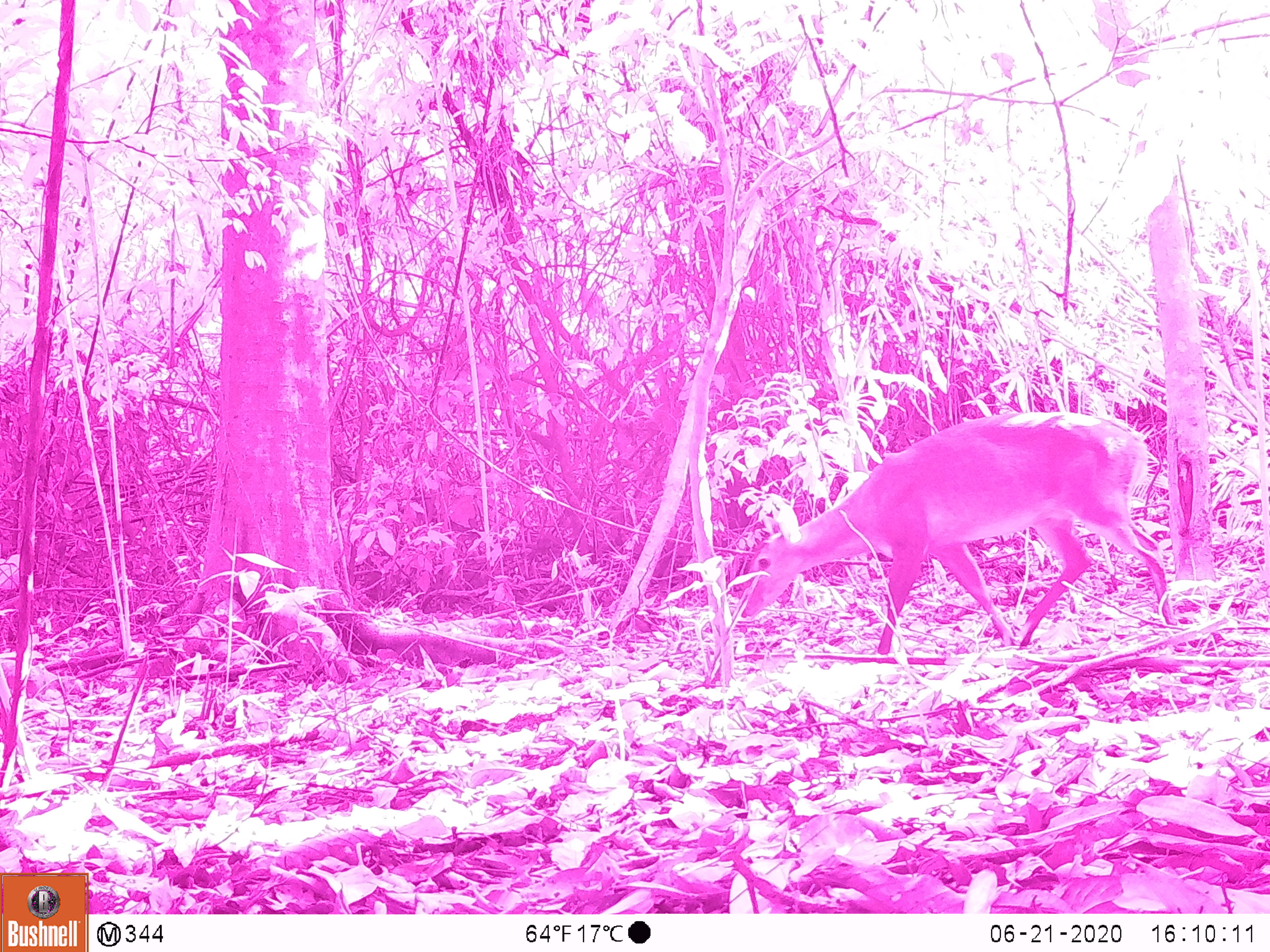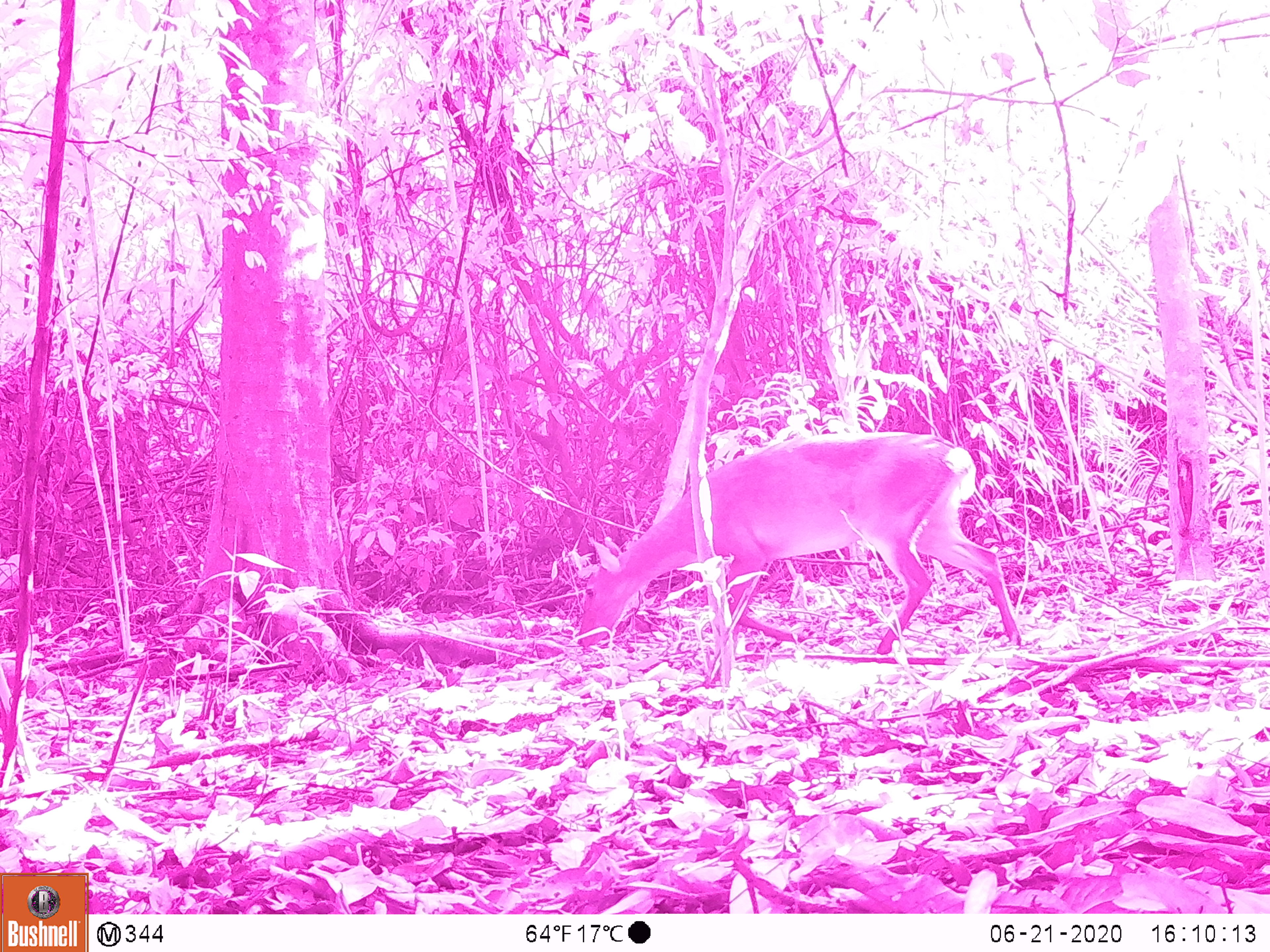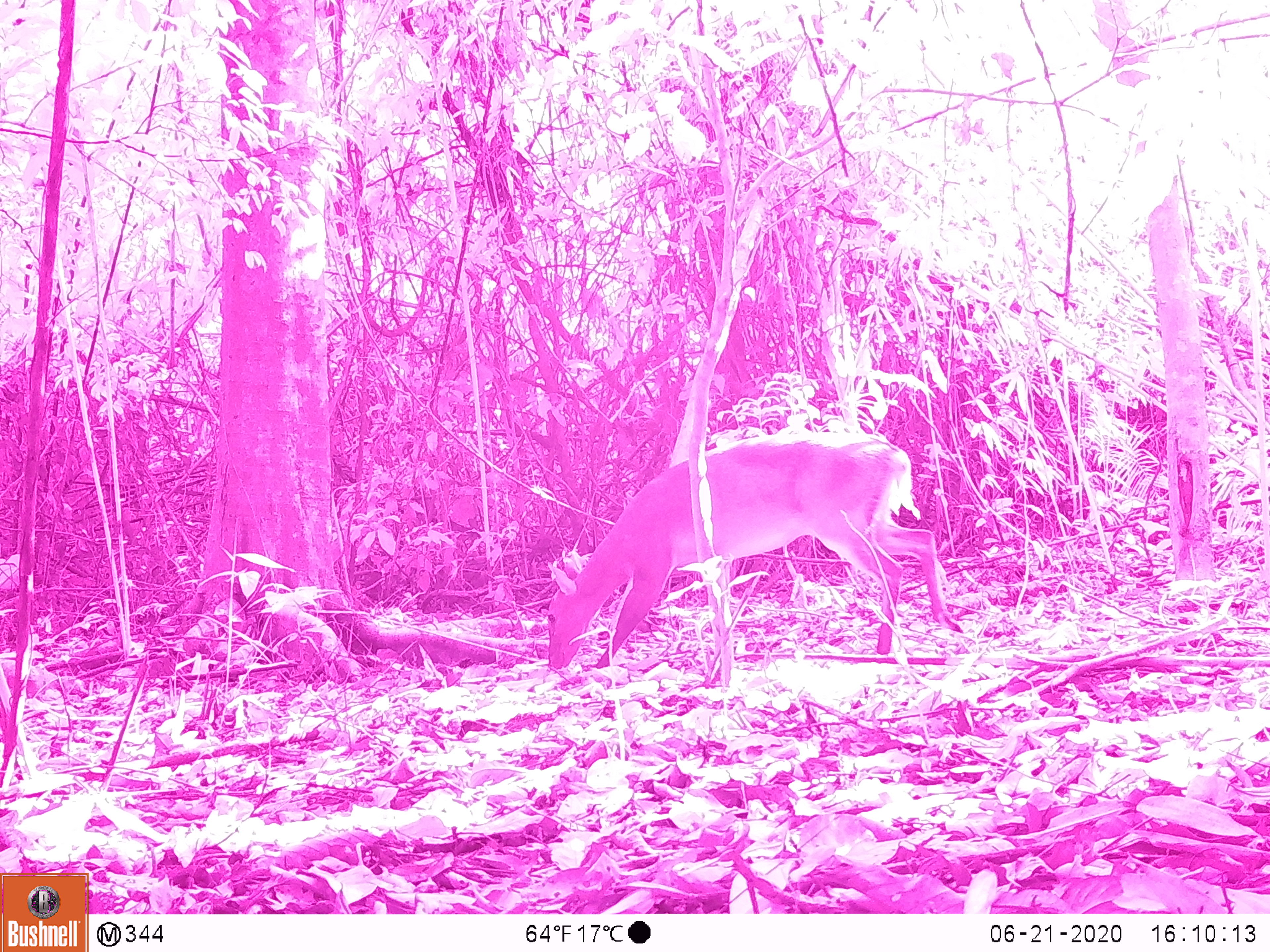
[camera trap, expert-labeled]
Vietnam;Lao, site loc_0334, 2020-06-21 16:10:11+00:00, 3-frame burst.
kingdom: Animalia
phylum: Chordata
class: Mammalia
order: Artiodactyla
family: Cervidae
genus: Muntiacus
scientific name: Muntiacus vuquangensis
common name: large-antlered muntjac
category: large antlered muntjac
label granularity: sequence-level